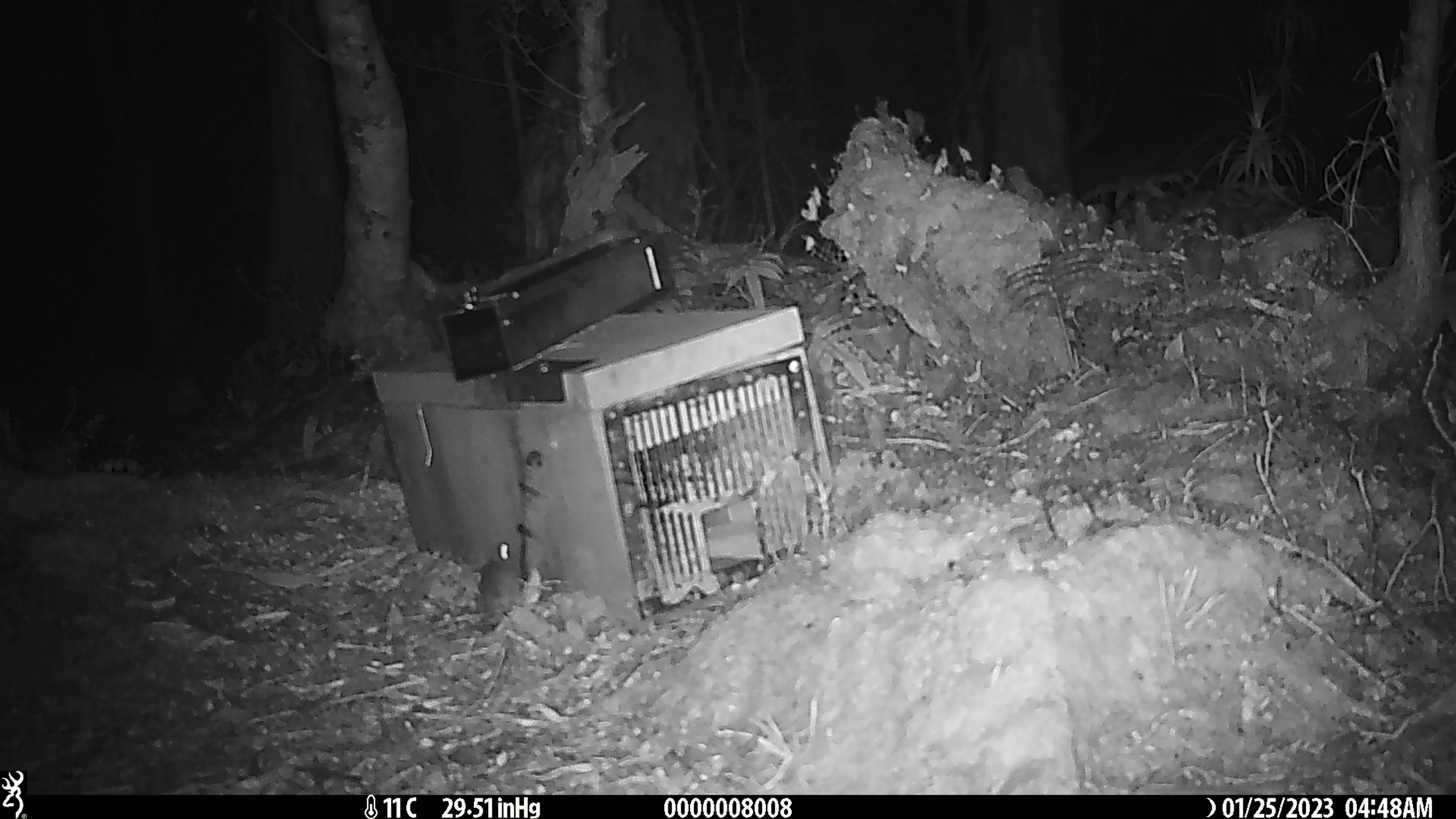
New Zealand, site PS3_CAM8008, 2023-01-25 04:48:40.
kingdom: Animalia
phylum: Chordata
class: Mammalia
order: Rodentia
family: Muridae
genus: Mus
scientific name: Mus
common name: mouse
Mouse (Mus).